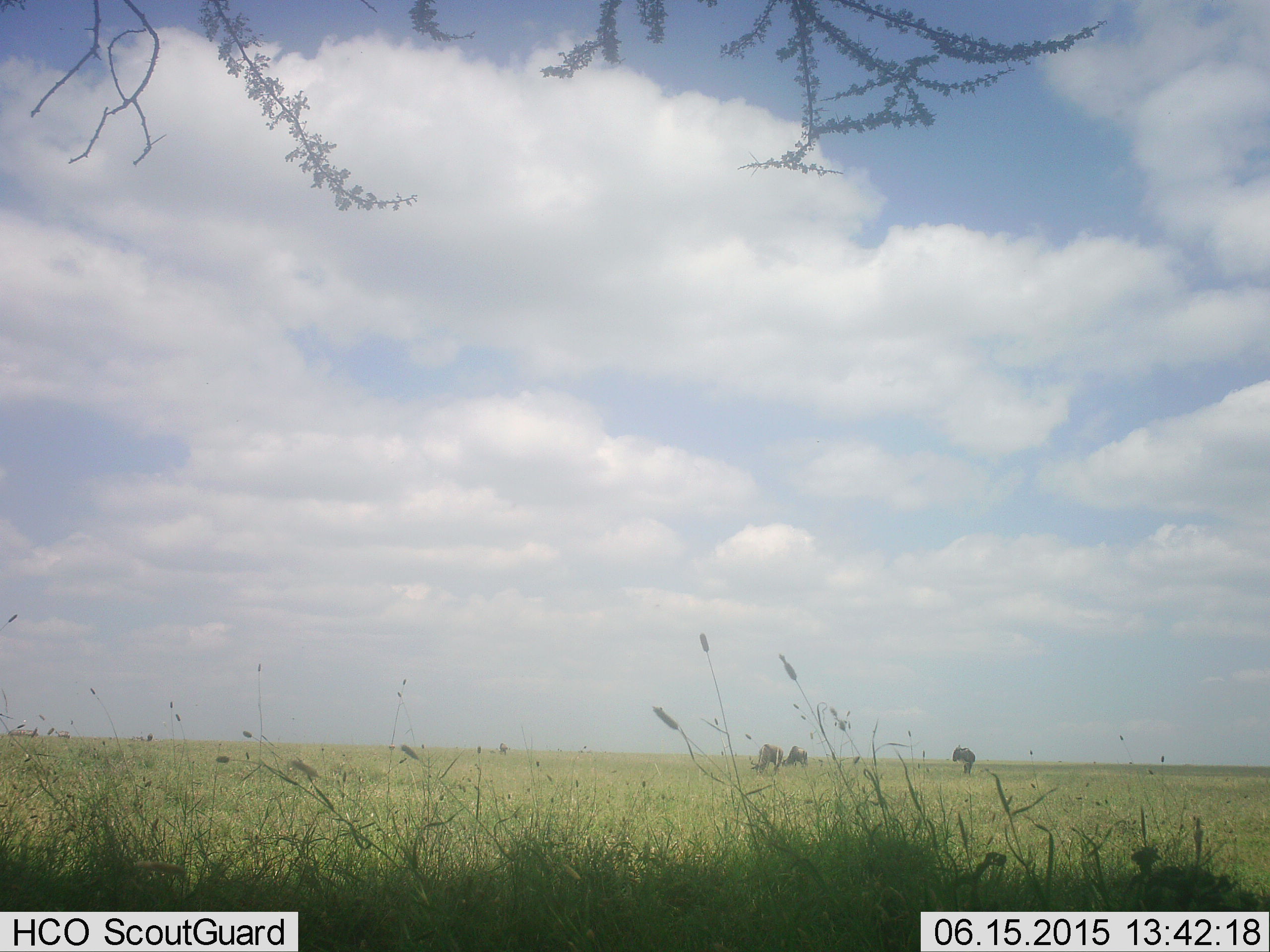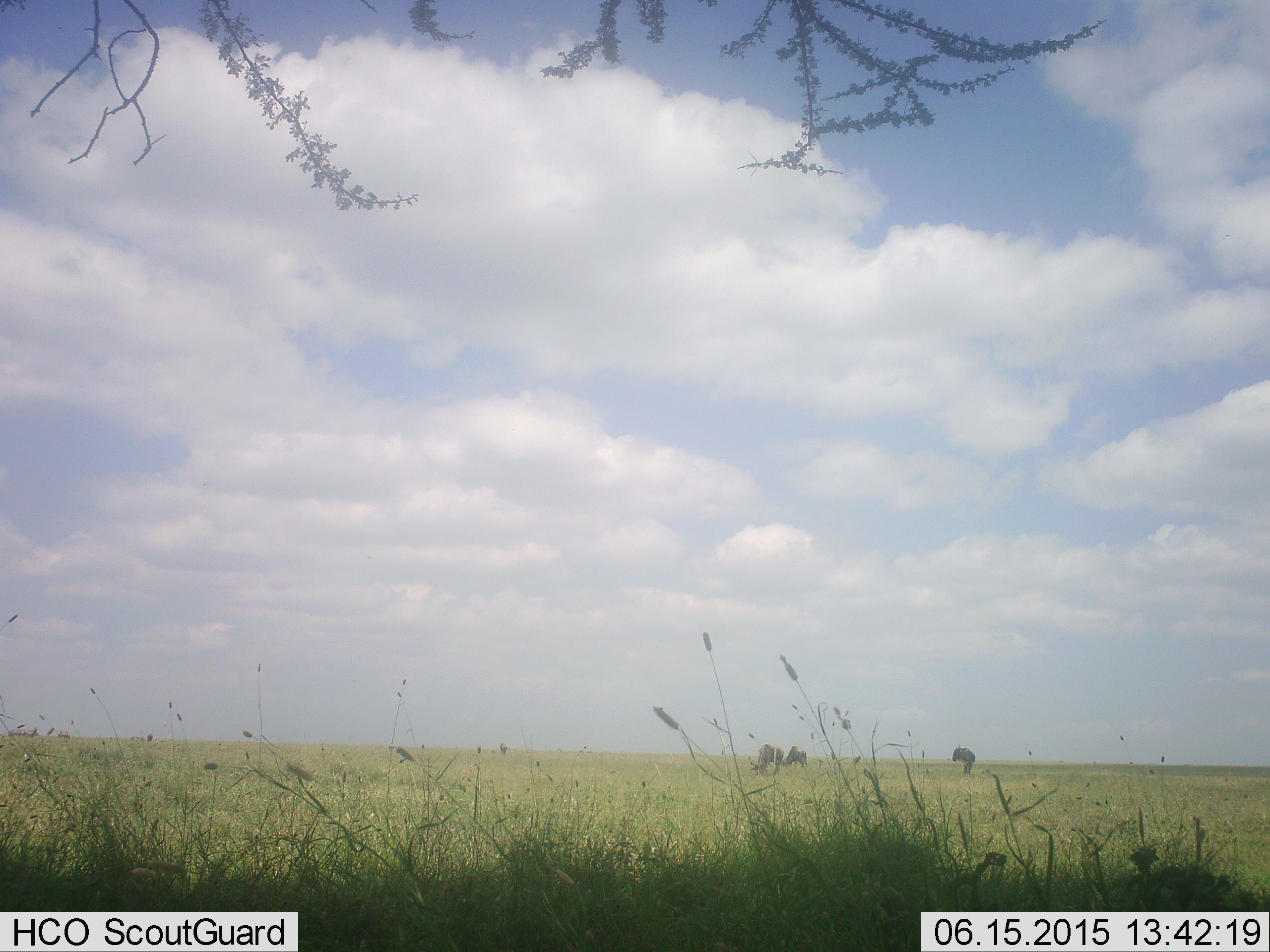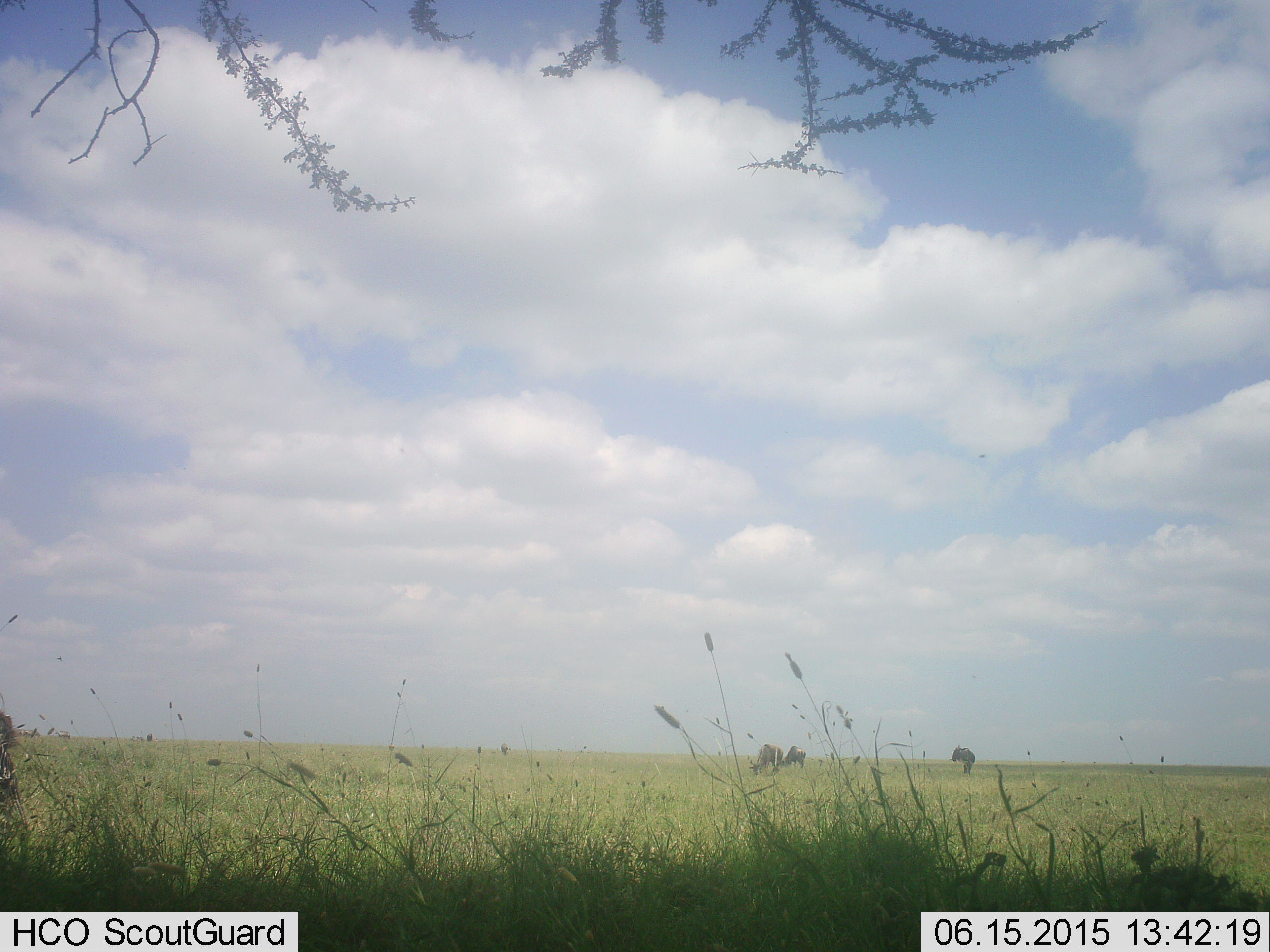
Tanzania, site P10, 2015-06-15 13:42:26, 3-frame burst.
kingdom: Animalia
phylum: Chordata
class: Mammalia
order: Artiodactyla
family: Bovidae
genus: Connochaetes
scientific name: Connochaetes taurinus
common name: blue wildebeest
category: wildebeest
Wildebeest (blue wildebeest) (Connochaetes taurinus), count 3. Behavior (volunteer vote fractions): standing 67%, resting 0%, moving 0%, interacting 0%. Young present (vote fraction): 0%. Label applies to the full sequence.